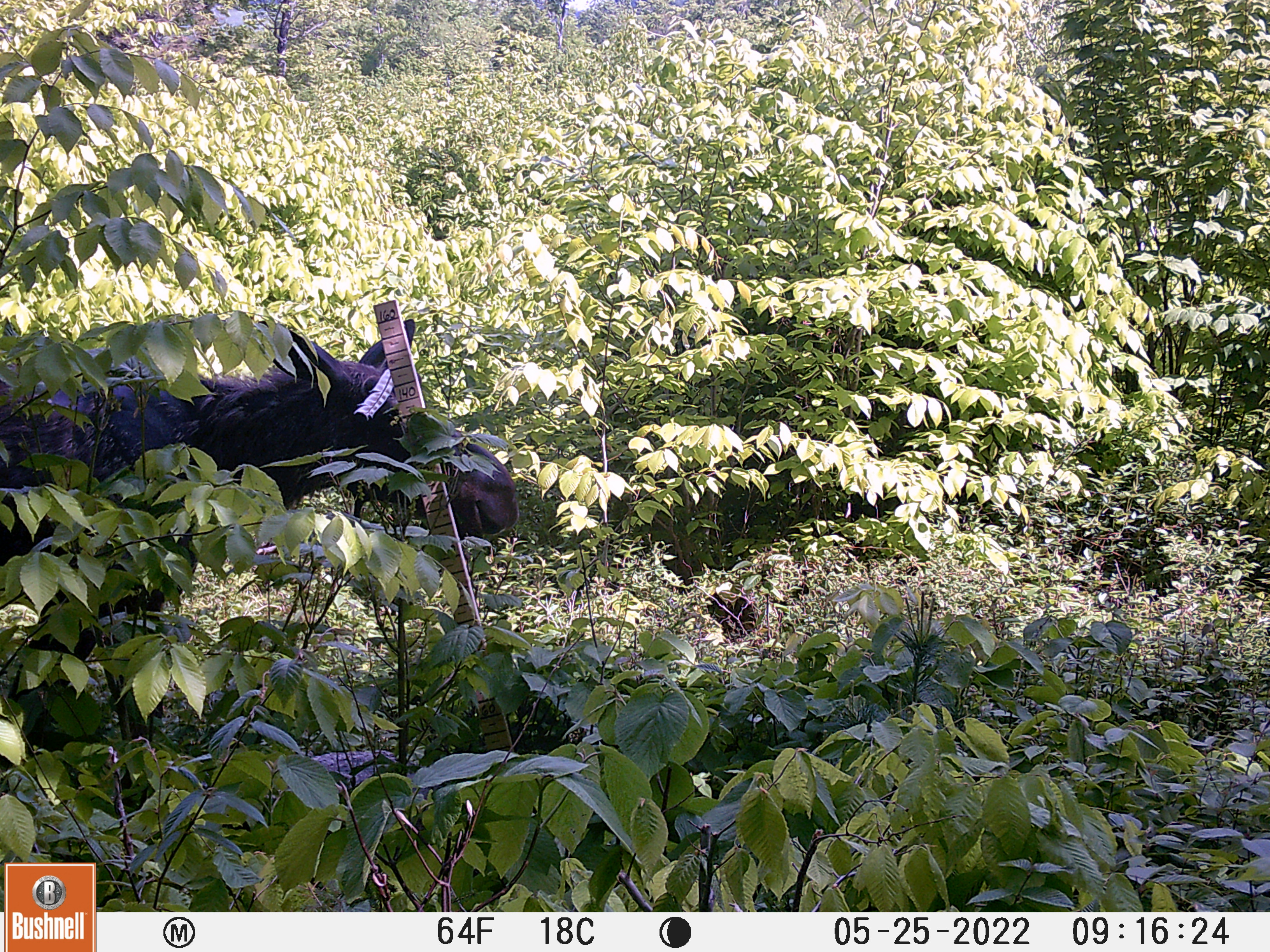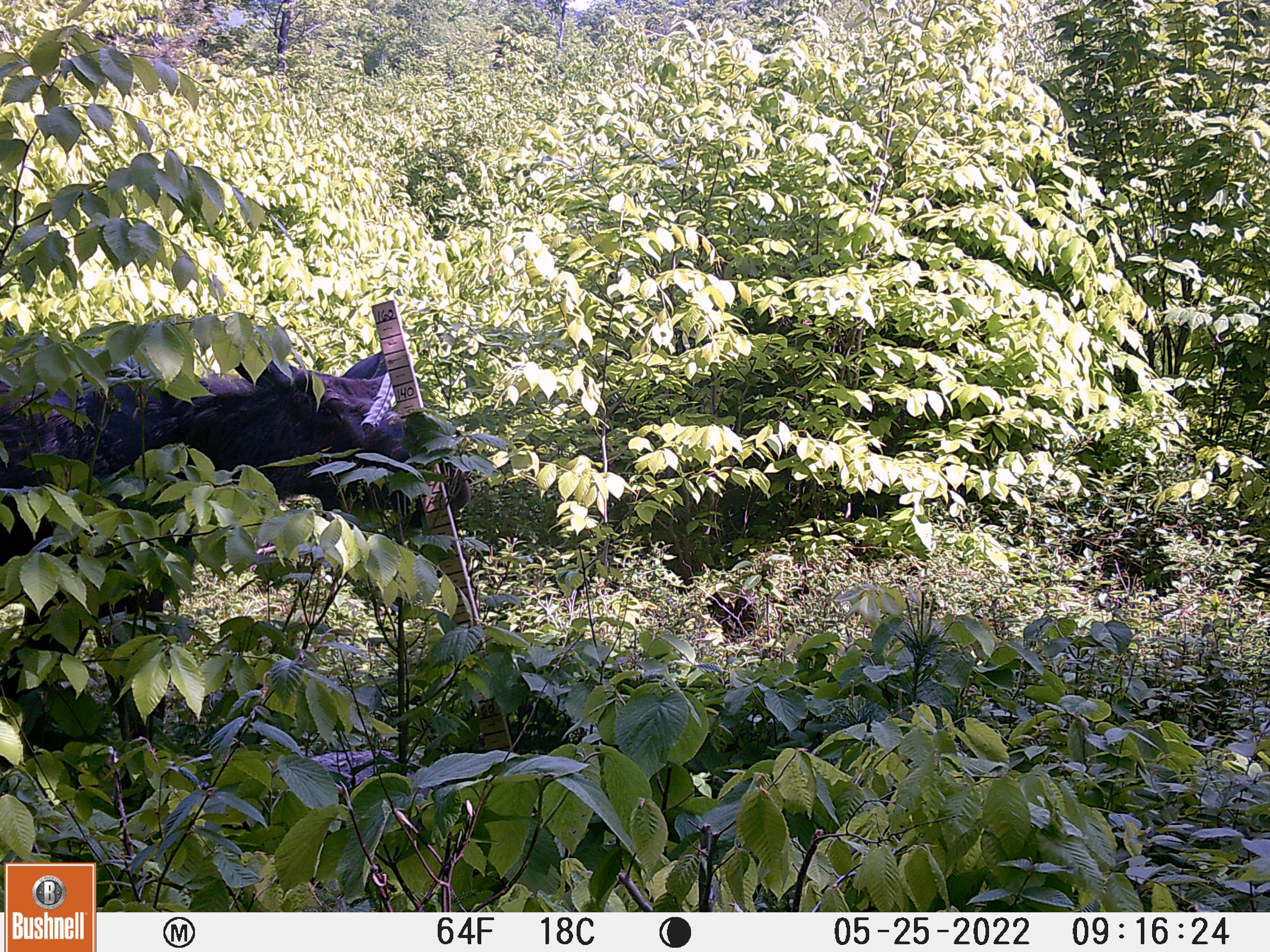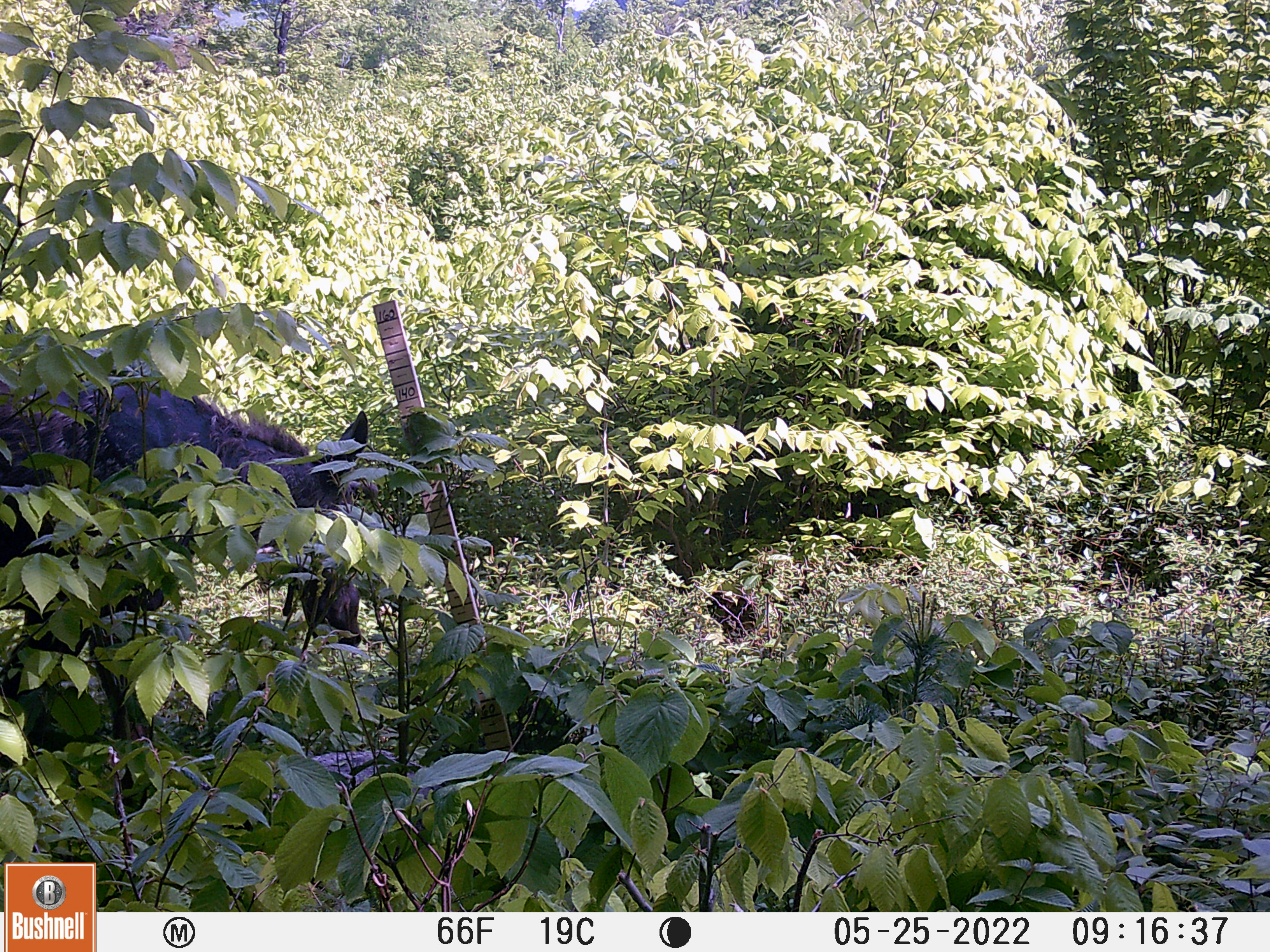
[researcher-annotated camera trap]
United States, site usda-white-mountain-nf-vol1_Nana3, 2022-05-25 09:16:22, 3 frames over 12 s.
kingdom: Animalia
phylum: Chordata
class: Mammalia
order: Artiodactyla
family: Cervidae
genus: Alces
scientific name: Alces alces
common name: moose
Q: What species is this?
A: Moose (Alces alces).